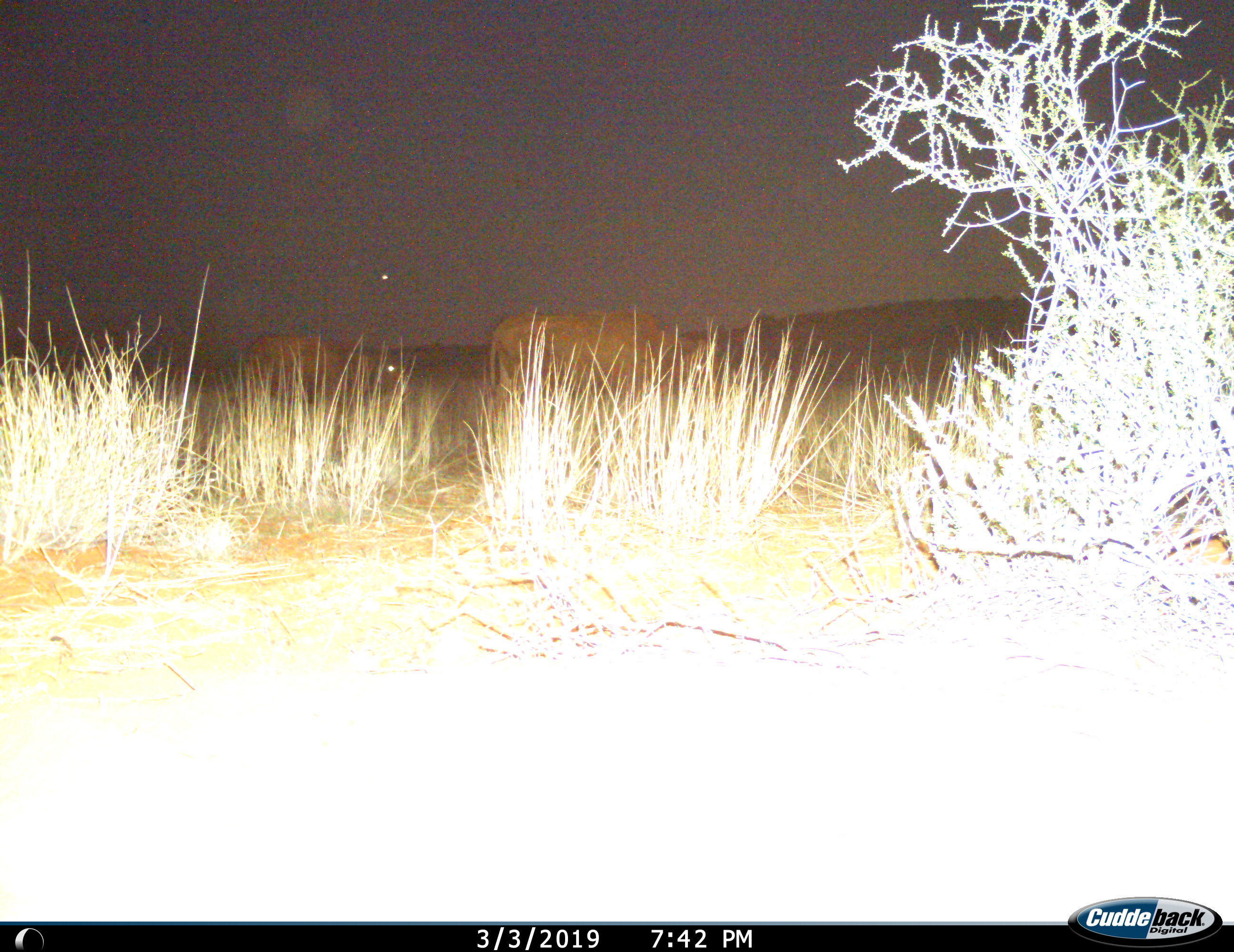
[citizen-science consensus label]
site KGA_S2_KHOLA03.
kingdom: Animalia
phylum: Chordata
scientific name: Vertebrata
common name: domestic animal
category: domesticanimal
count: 2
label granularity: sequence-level